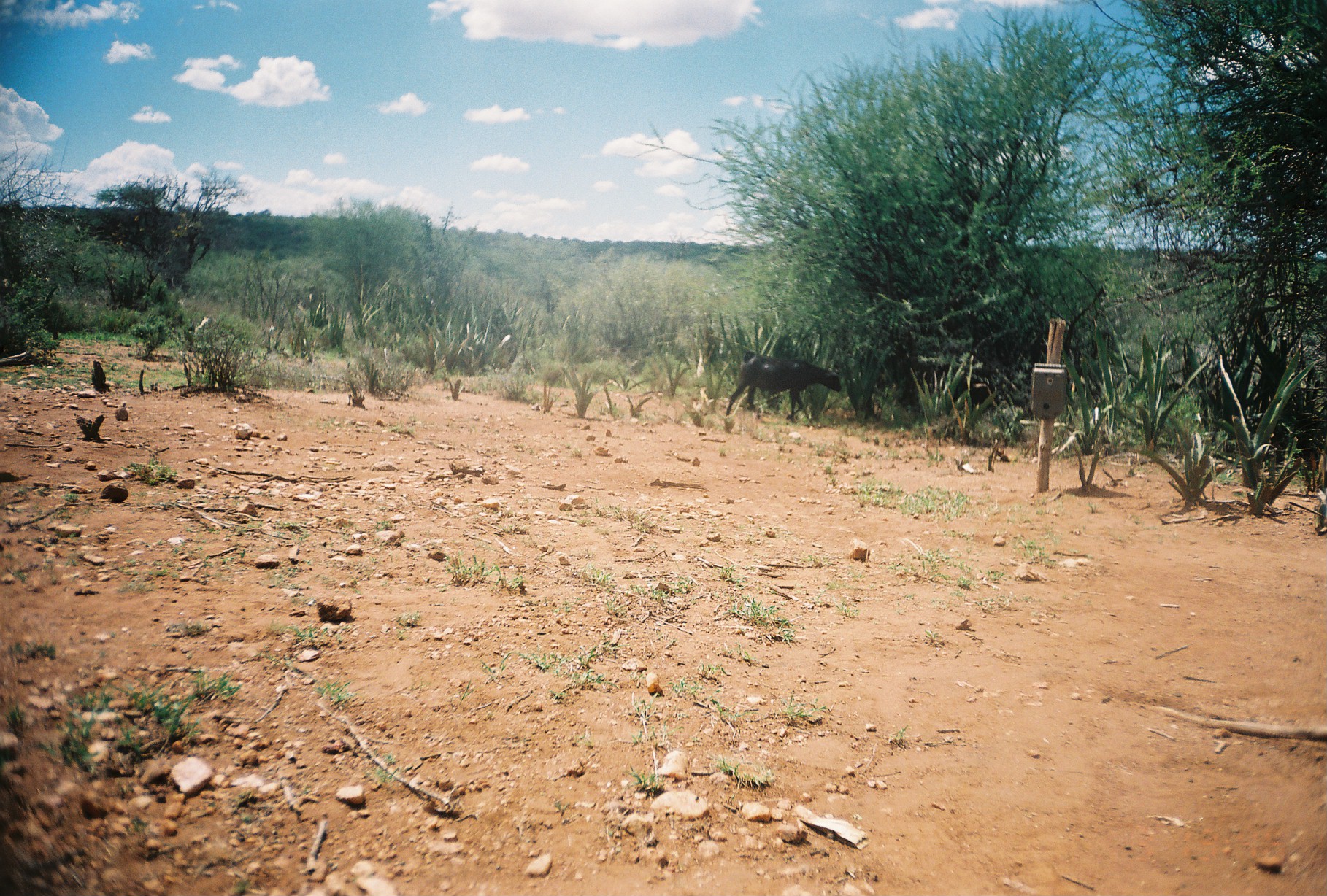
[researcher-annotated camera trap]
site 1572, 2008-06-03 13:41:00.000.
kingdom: Animalia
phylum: Chordata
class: Mammalia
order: Artiodactyla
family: Bovidae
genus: Capra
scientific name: Capra aegagrus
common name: wild goat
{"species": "Capra aegagrus (wild goat)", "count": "1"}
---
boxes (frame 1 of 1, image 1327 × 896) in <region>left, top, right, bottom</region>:
capra aegagrus: <region>724, 350, 842, 422</region>